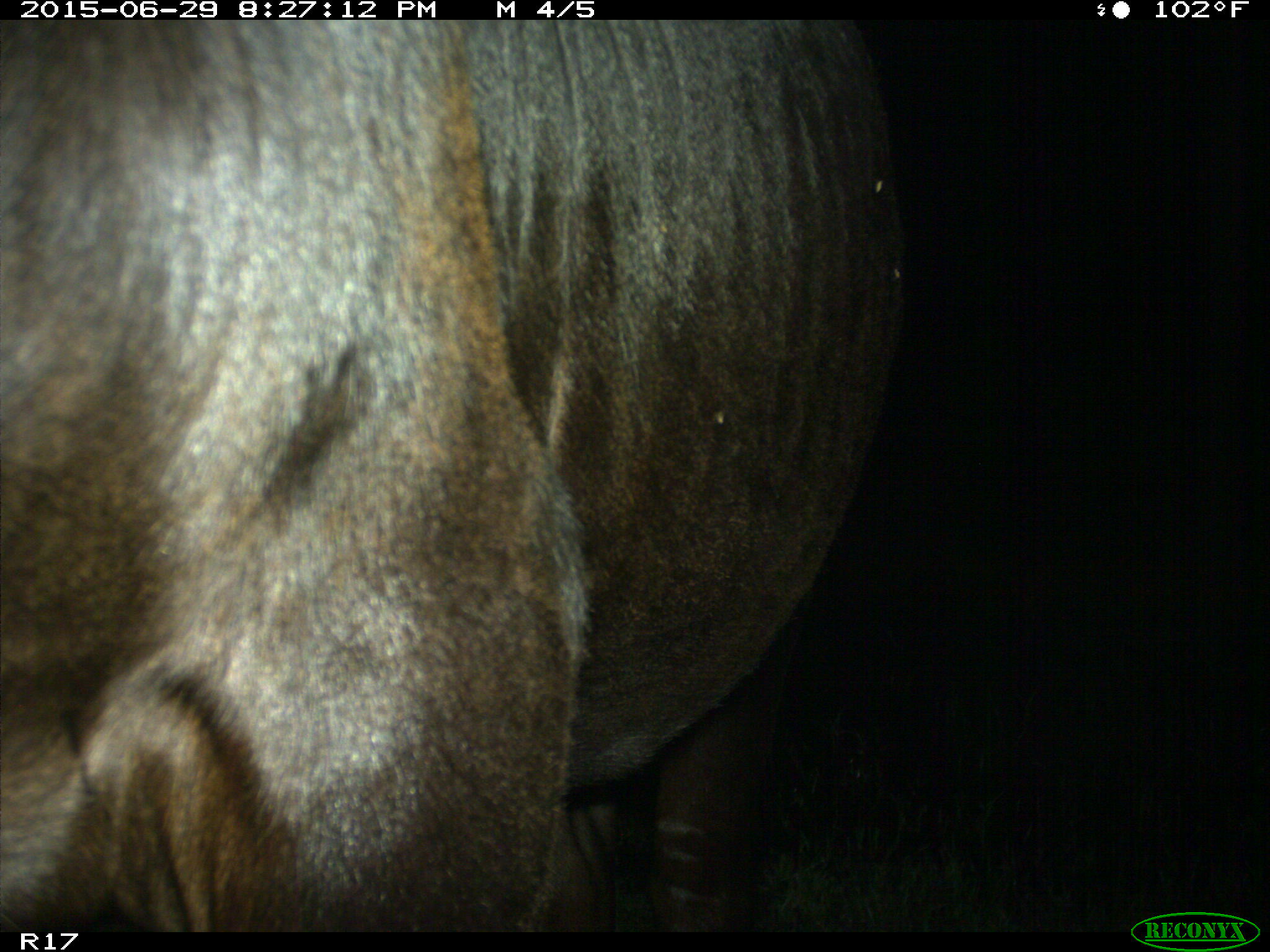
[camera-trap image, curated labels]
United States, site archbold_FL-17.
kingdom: Animalia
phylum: Chordata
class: Mammalia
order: Artiodactyla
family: Bovidae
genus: Bos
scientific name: Bos taurus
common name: domestic cow